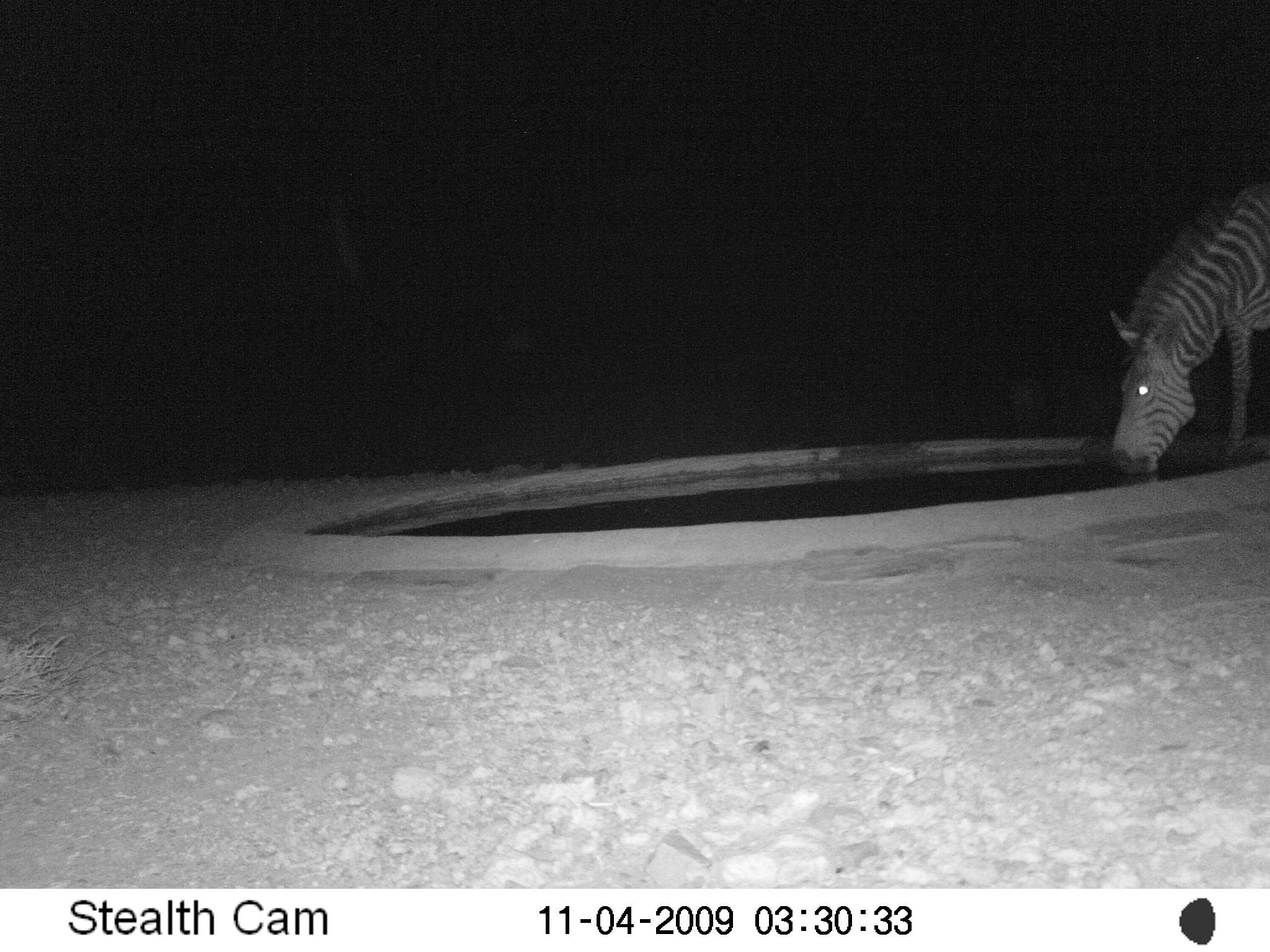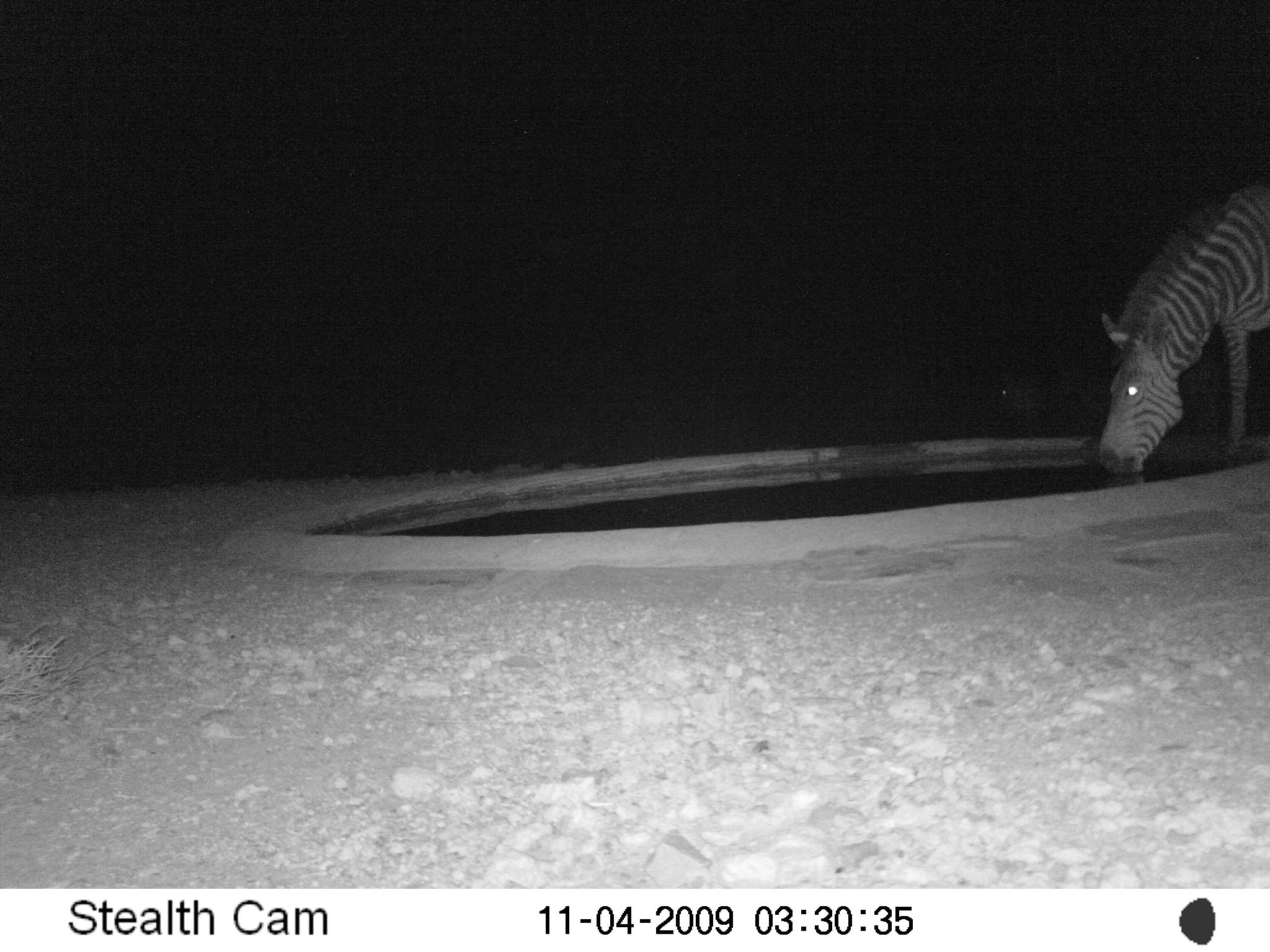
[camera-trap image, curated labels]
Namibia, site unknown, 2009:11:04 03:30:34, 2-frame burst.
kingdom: Animalia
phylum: Chordata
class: Mammalia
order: Perissodactyla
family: Equidae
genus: Equus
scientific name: Equus zebra hartmannae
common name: hartmann's mountain zebra